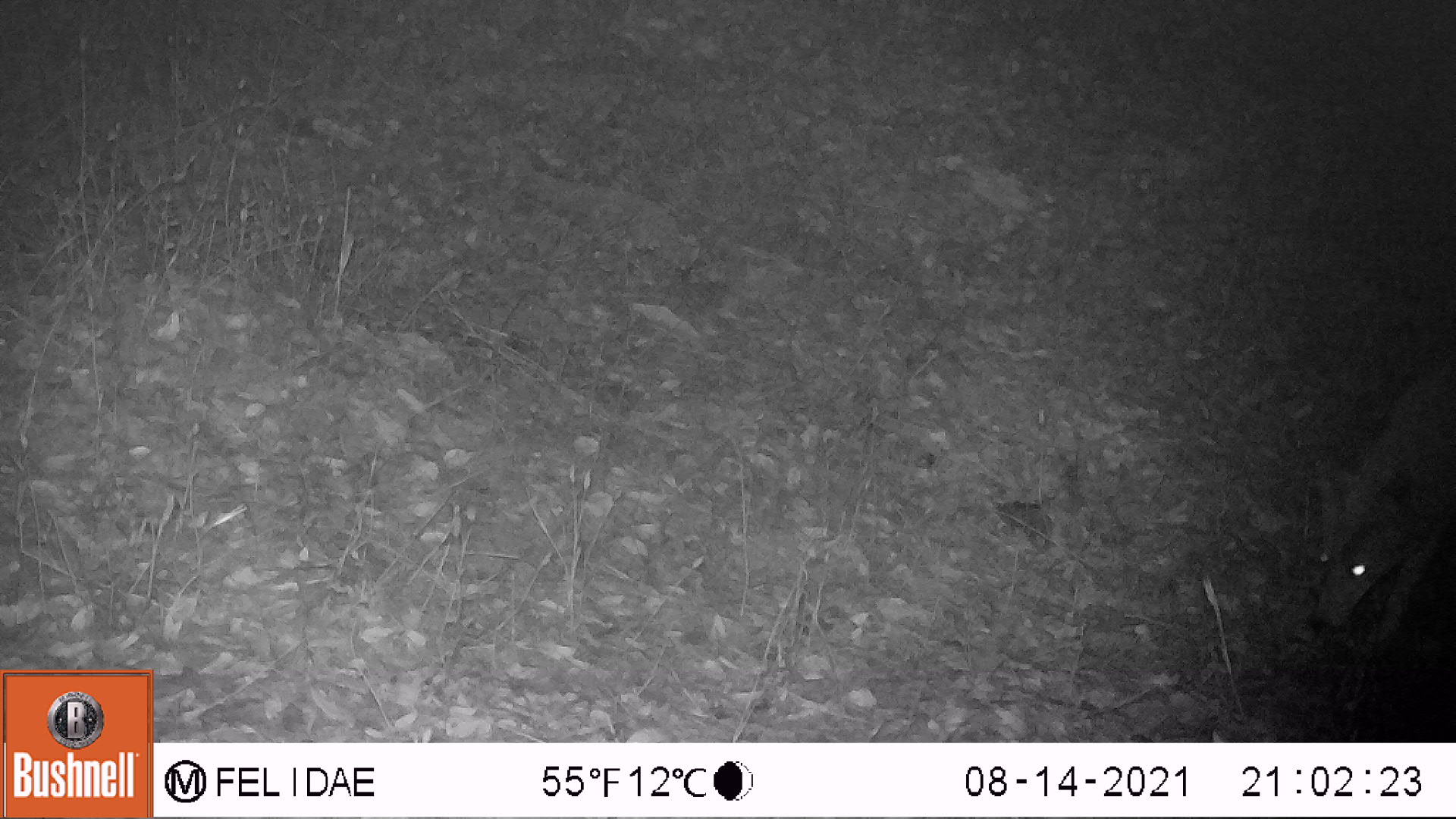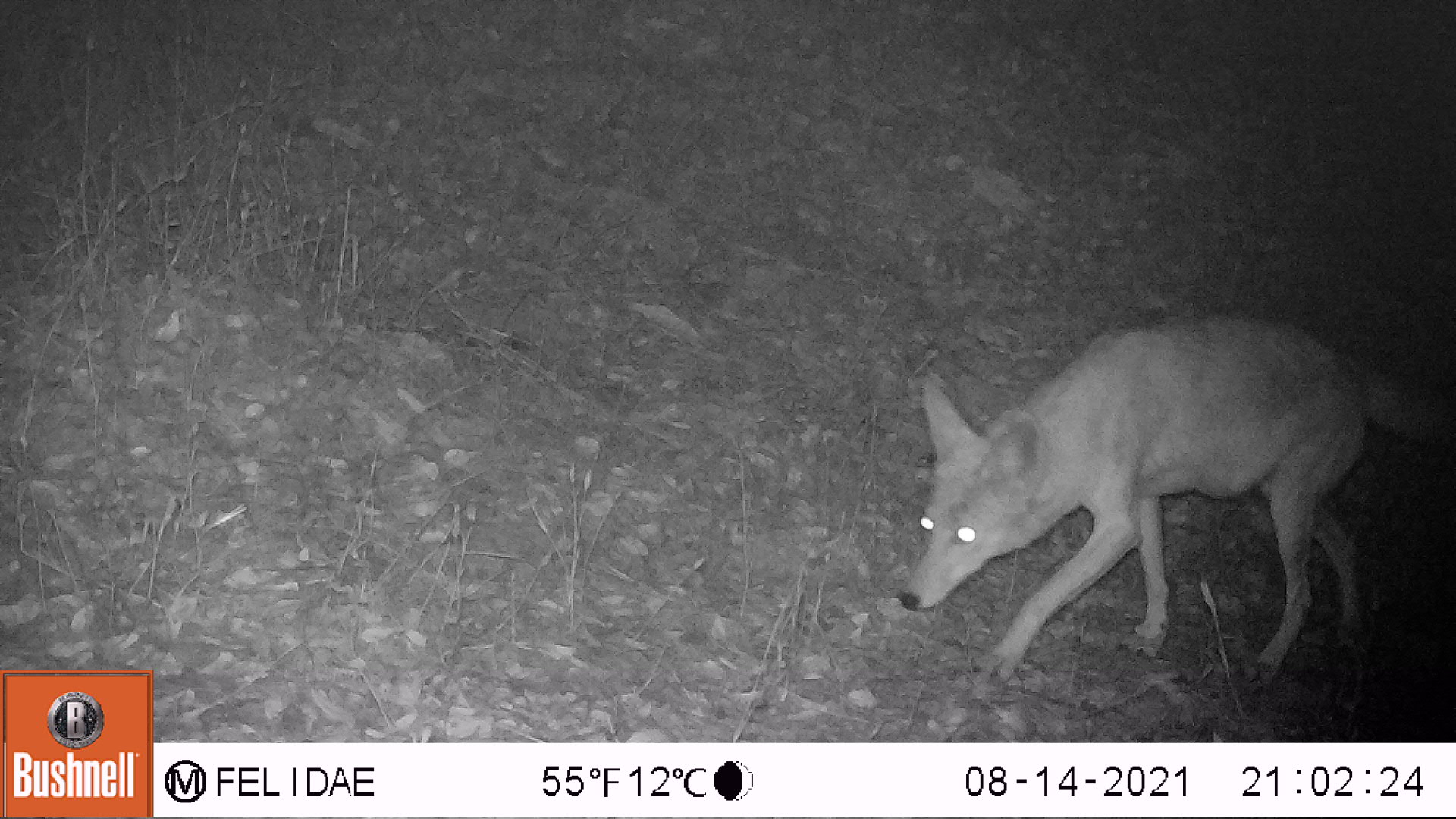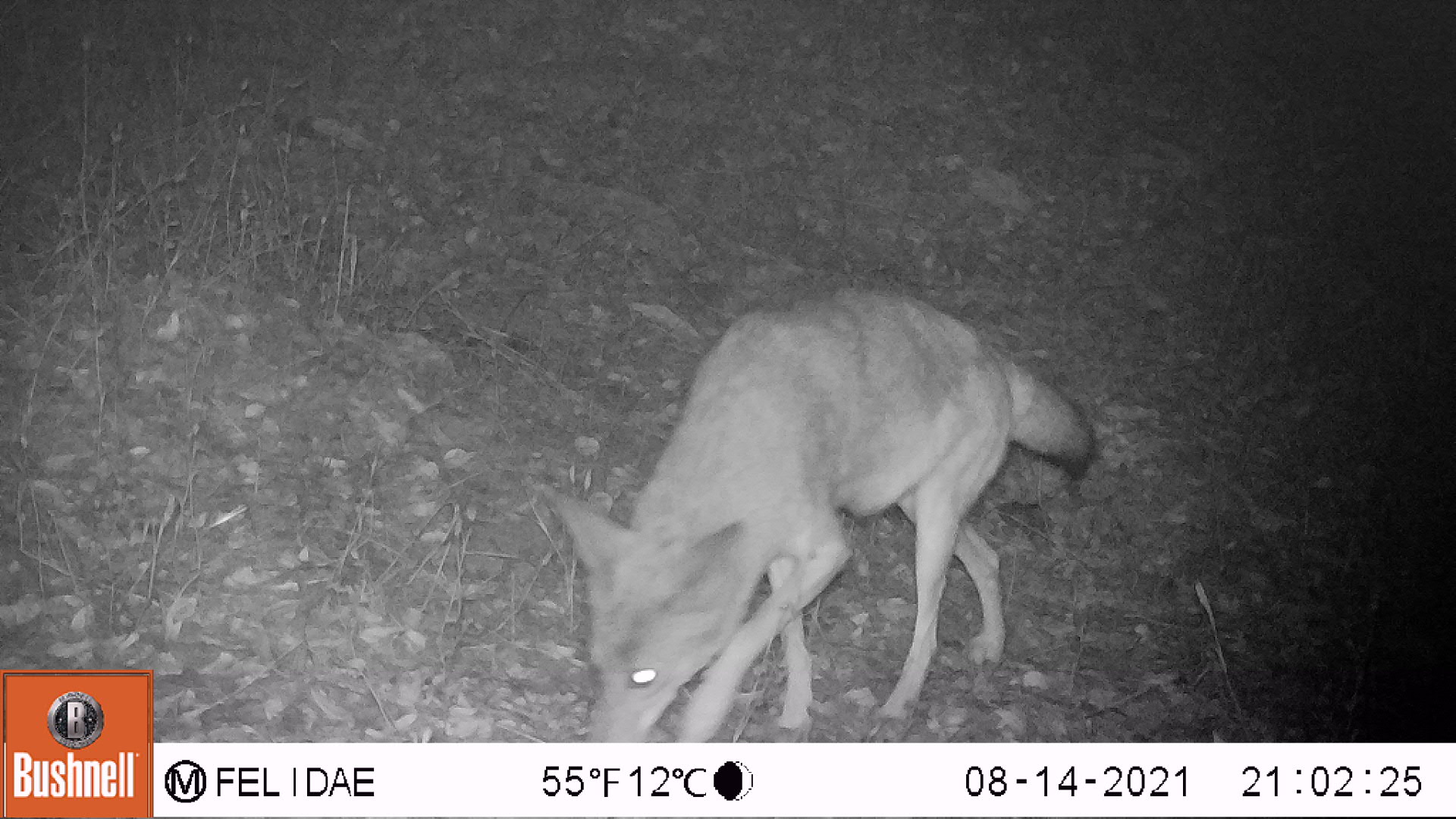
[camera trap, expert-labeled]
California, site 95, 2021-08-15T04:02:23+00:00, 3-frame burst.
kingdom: Animalia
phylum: Chordata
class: Mammalia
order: Carnivora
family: Canidae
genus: Canis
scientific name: Canis latrans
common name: coyote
Coyote (Canis latrans).